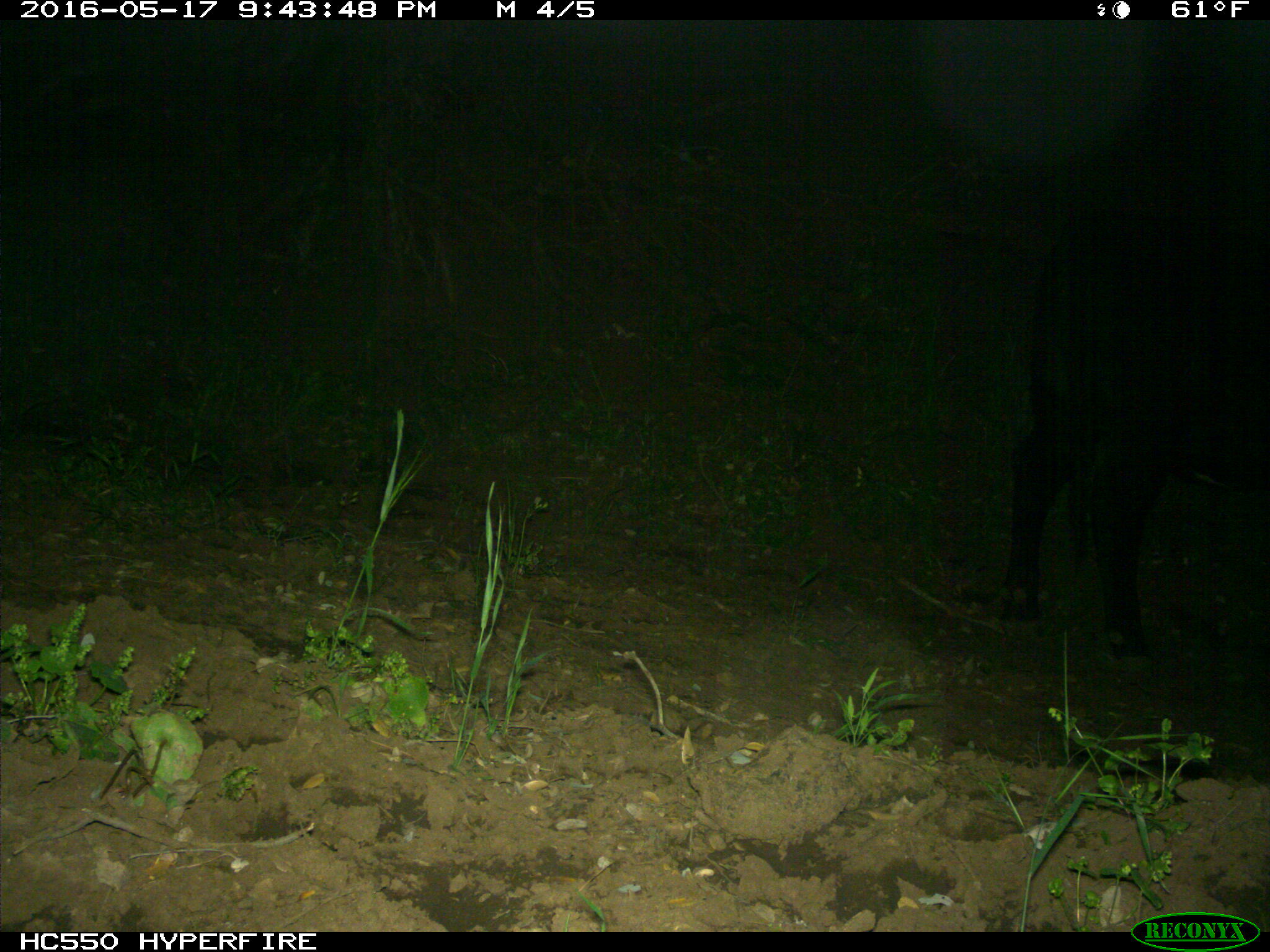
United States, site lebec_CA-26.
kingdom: Animalia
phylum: Chordata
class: Mammalia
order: Artiodactyla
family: Bovidae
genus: Bos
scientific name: Bos taurus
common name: domestic cow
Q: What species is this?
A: Bos taurus (domestic cow).